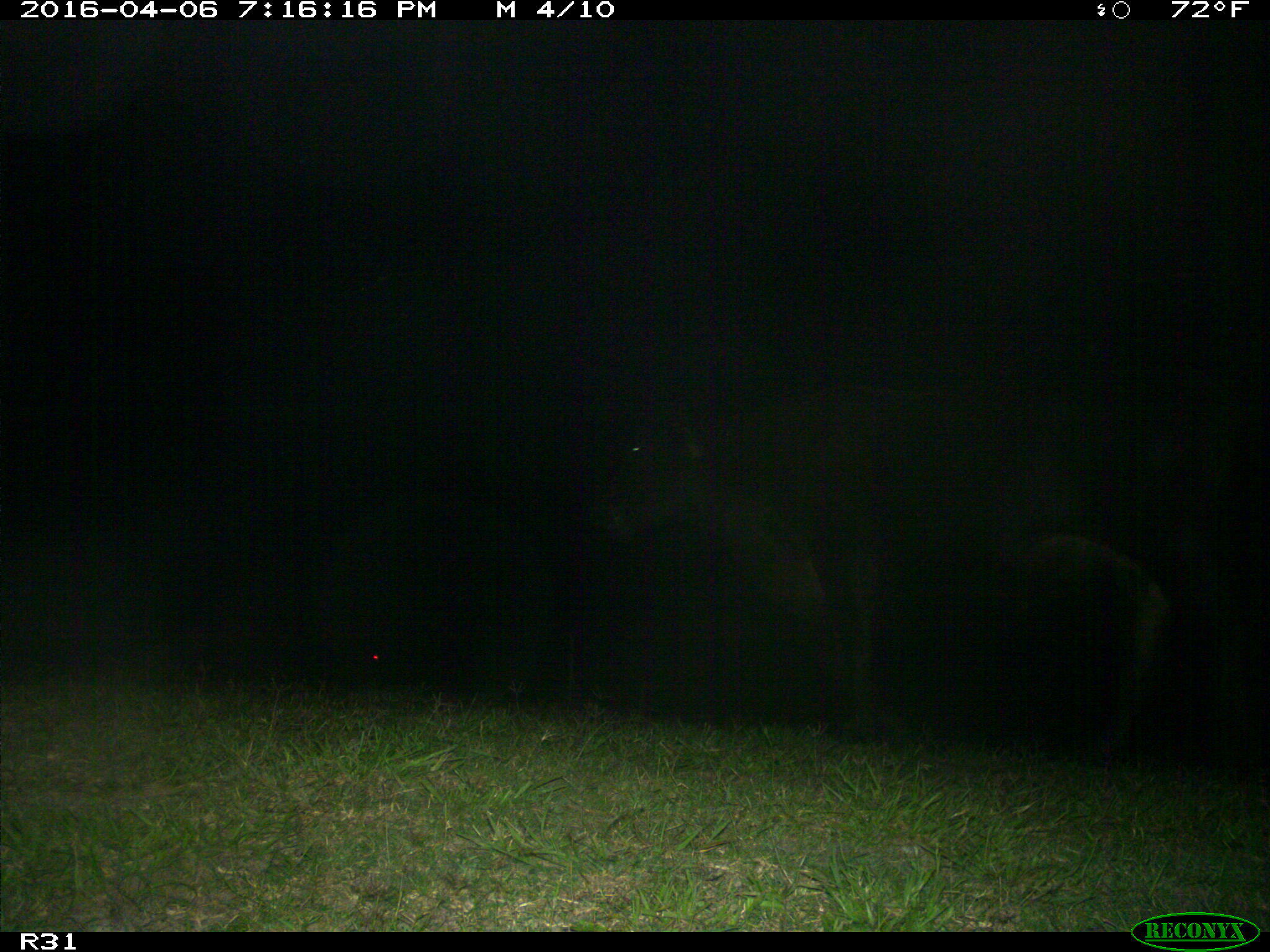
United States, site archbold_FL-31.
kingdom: Animalia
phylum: Chordata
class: Mammalia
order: Artiodactyla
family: Bovidae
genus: Bos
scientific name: Bos taurus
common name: domestic cow